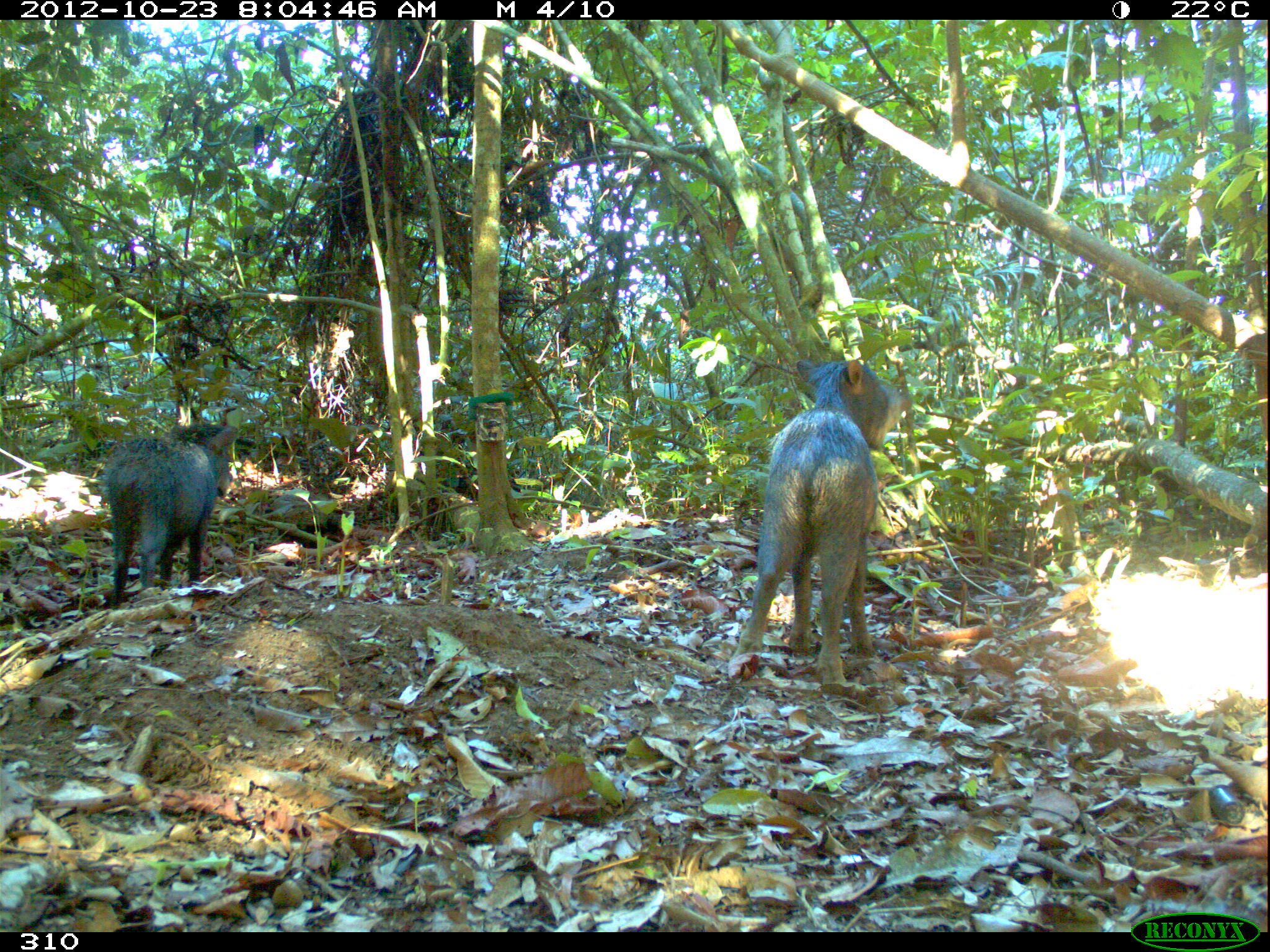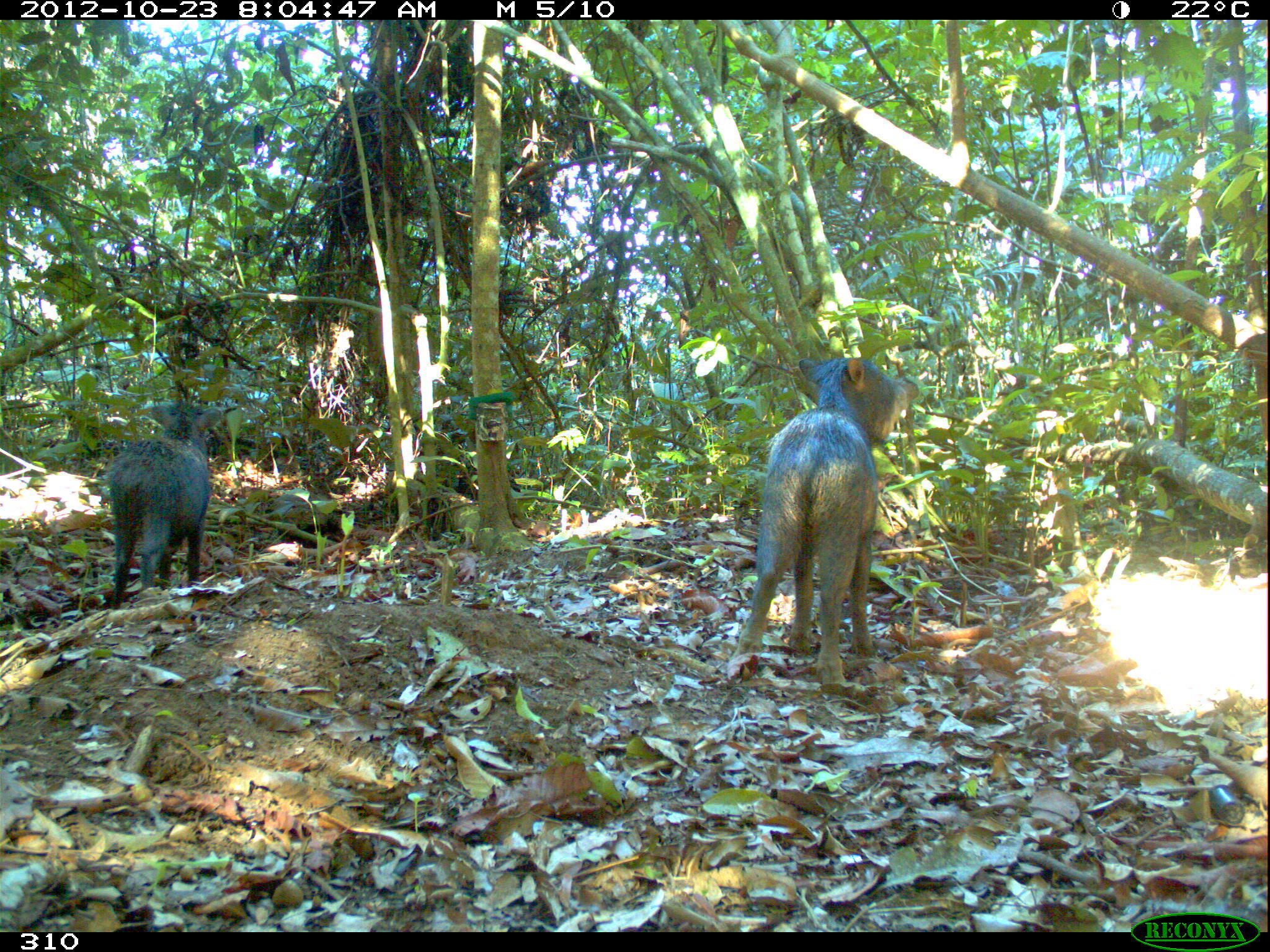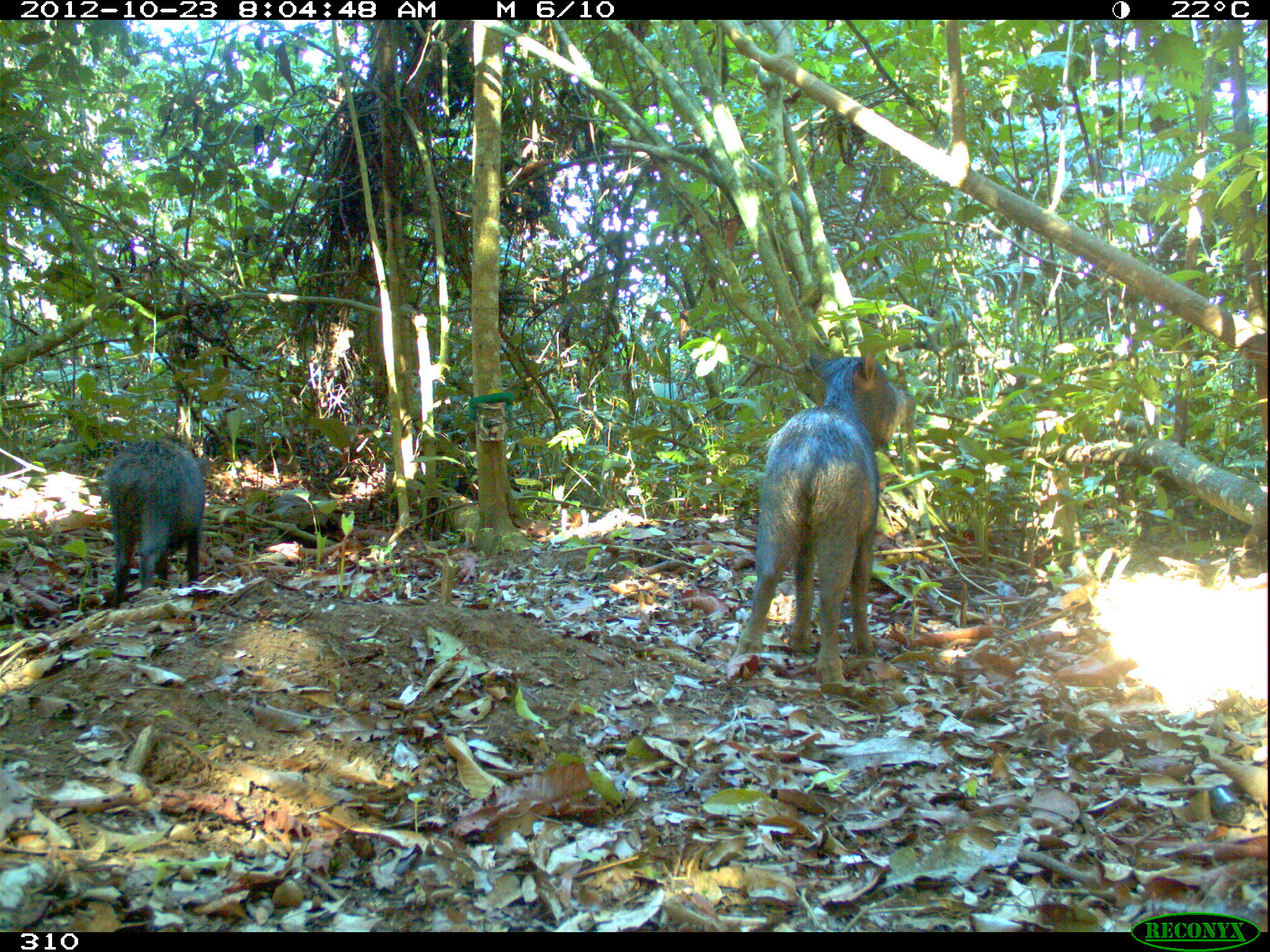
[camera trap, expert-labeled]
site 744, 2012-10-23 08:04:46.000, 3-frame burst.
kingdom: Animalia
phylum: Chordata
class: Mammalia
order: Artiodactyla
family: Tayassuidae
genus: Tayassu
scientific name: Tayassu pecari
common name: white-lipped peccary